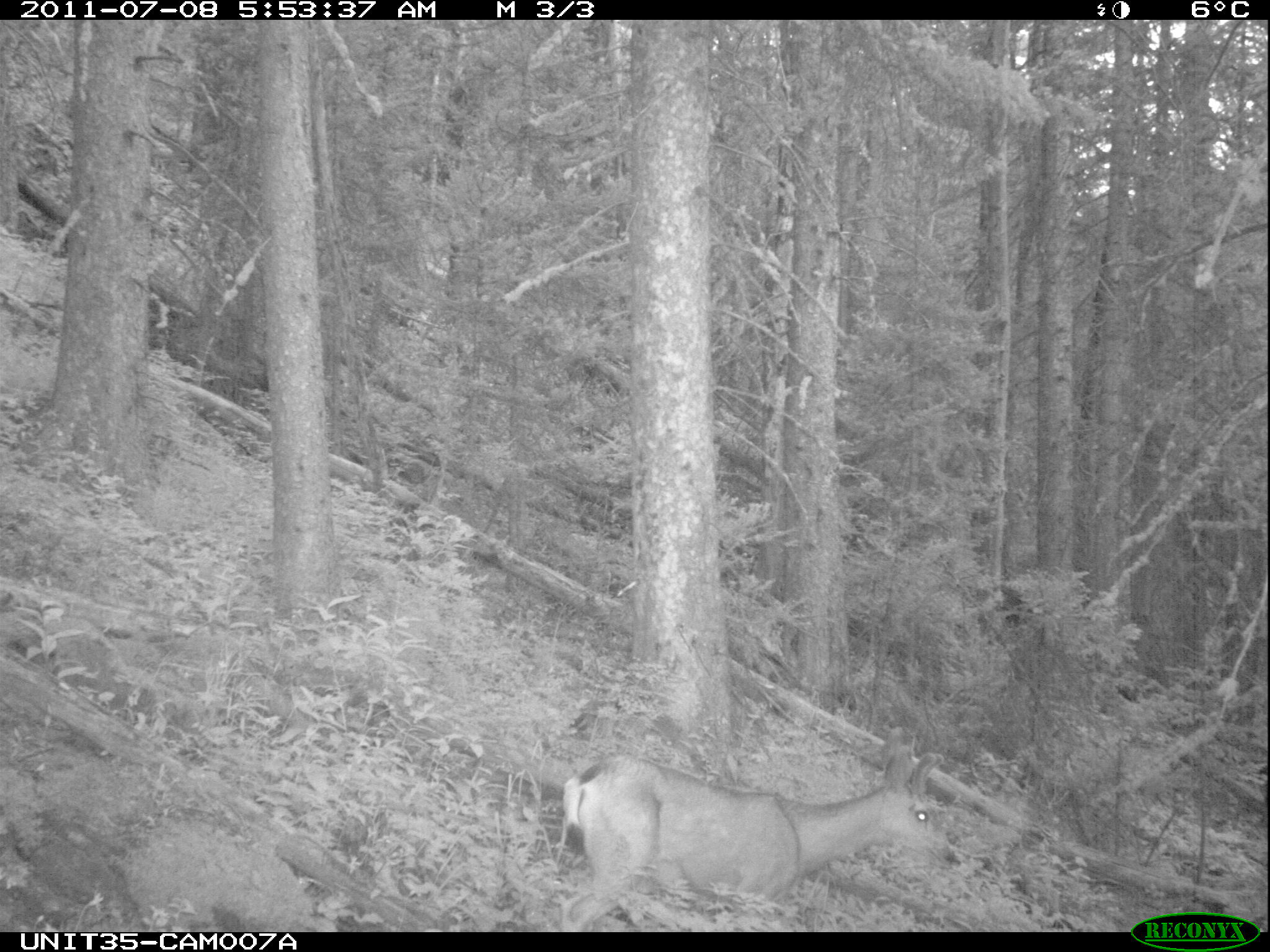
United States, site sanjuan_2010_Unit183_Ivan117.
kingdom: Animalia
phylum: Chordata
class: Mammalia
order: Artiodactyla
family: Cervidae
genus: Odocoileus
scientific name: Odocoileus hemionus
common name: mule deer